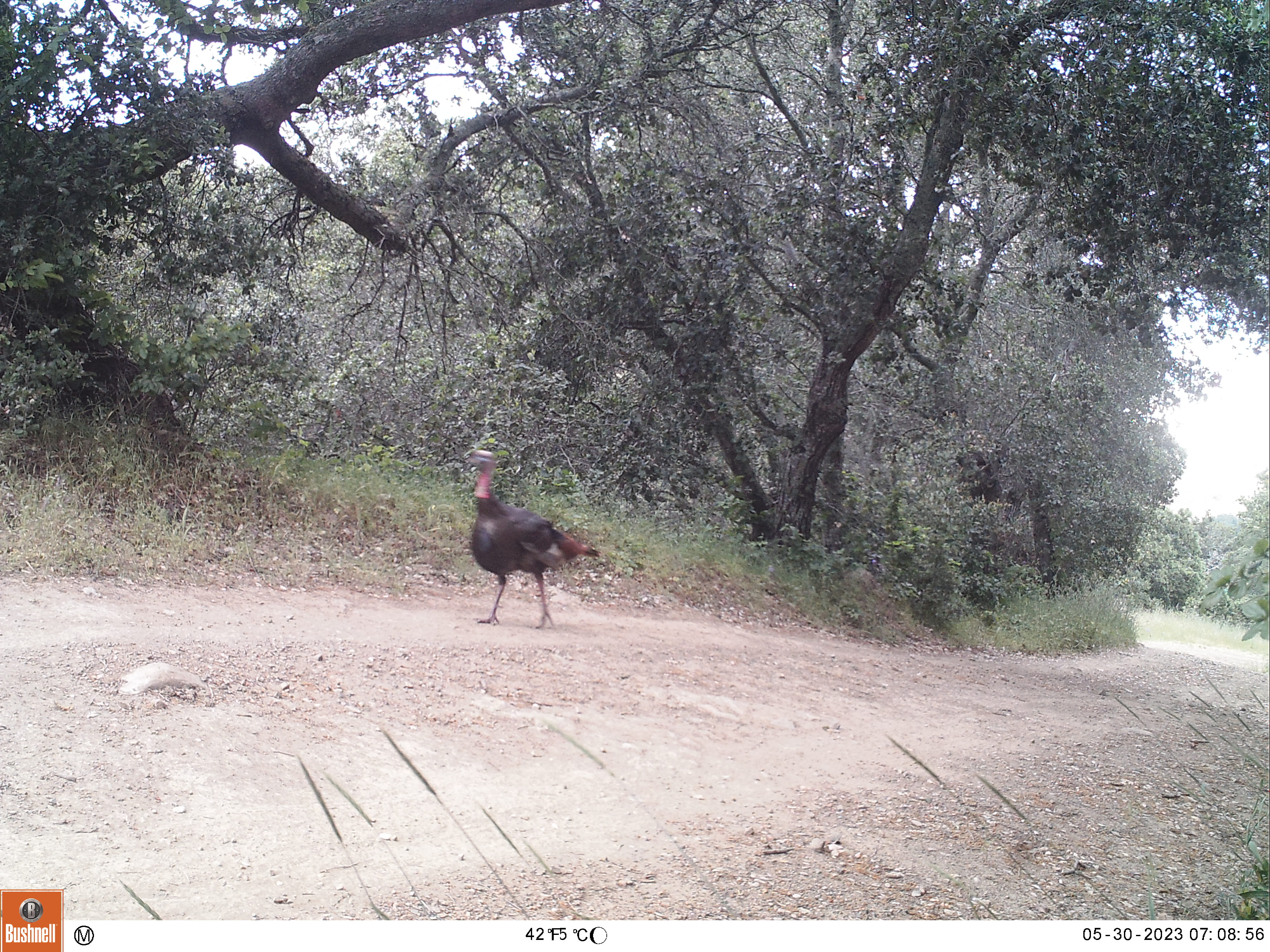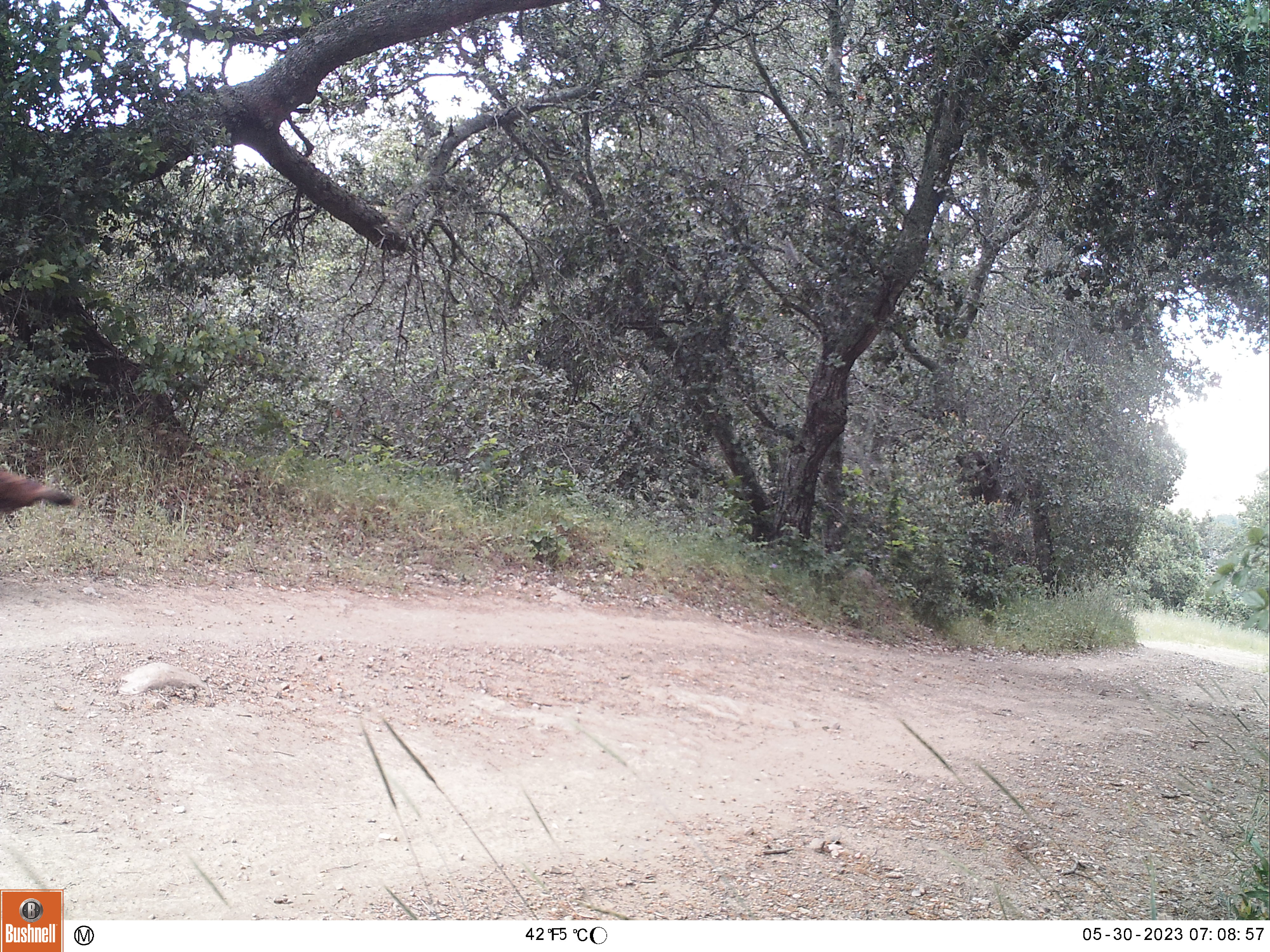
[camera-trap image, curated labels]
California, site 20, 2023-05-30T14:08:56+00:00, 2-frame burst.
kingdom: Animalia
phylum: Chordata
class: Aves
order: Galliformes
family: Phasianidae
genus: Meleagris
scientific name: Meleagris gallopavo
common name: turkey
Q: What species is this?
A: Turkey (Meleagris gallopavo).